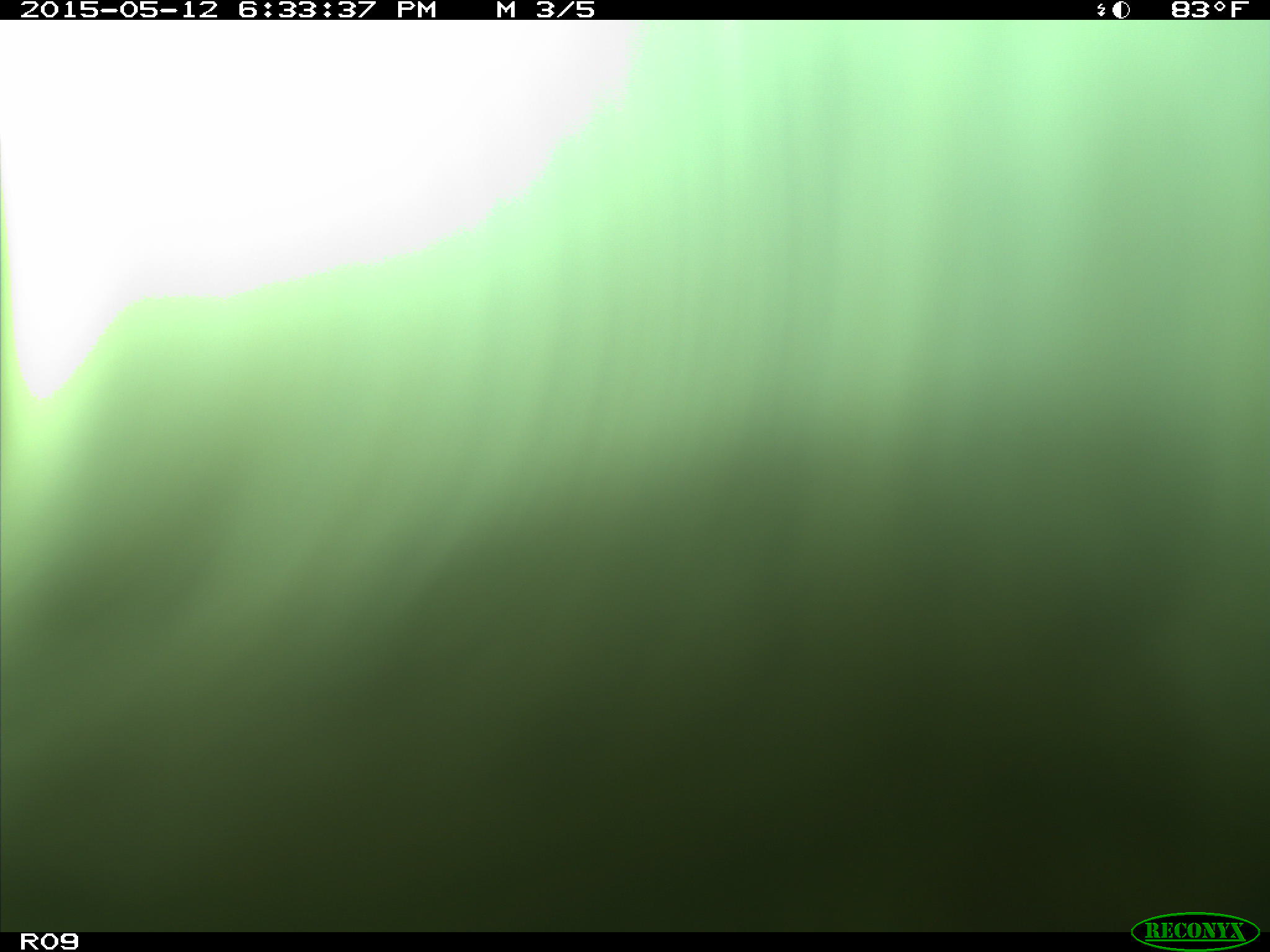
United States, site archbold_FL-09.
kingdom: Animalia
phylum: Chordata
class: Mammalia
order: Artiodactyla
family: Bovidae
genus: Bos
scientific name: Bos taurus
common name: domestic cow